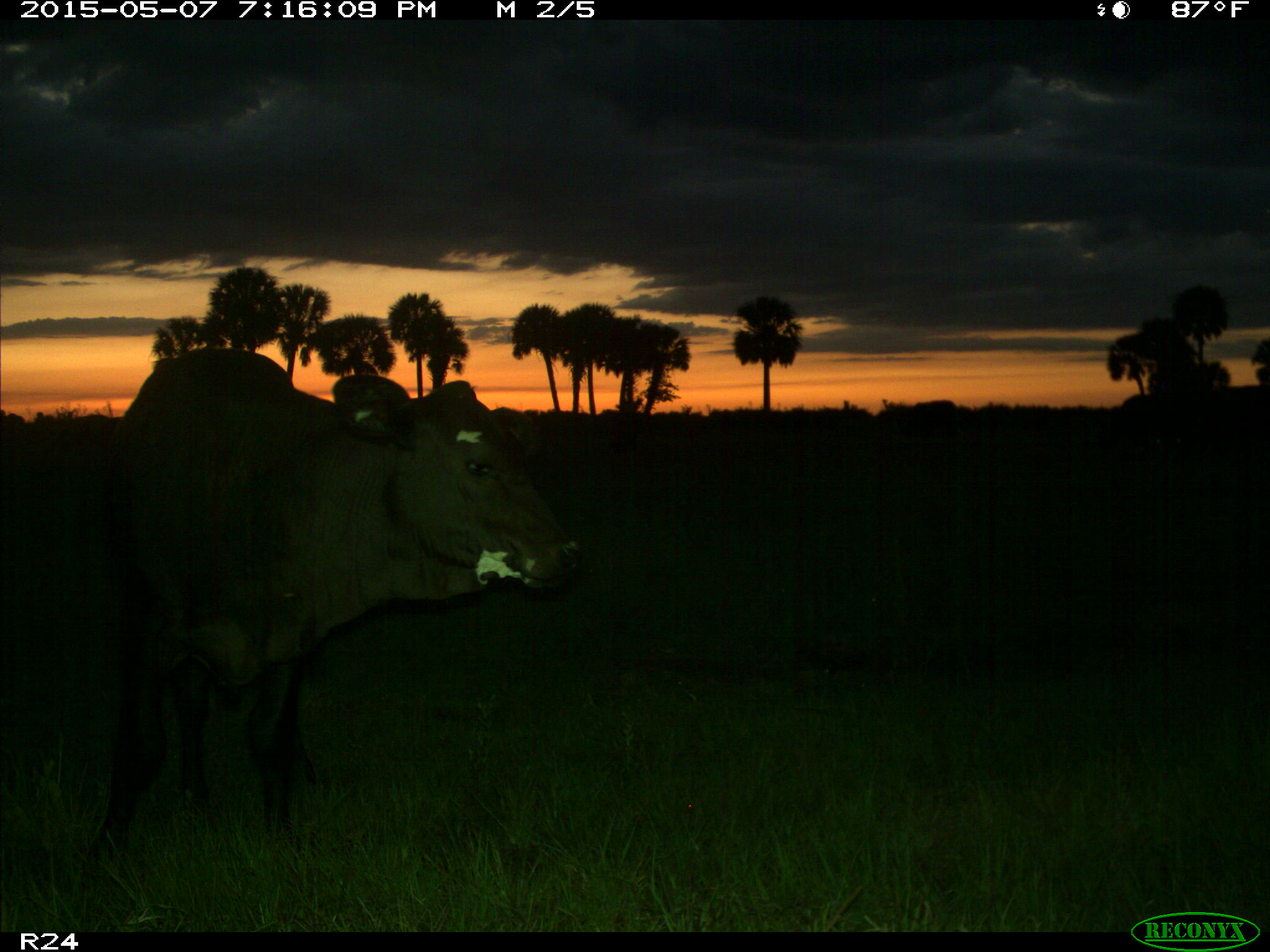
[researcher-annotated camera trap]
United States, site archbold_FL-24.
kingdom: Animalia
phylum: Chordata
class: Mammalia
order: Artiodactyla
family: Bovidae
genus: Bos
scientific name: Bos taurus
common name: domestic cow